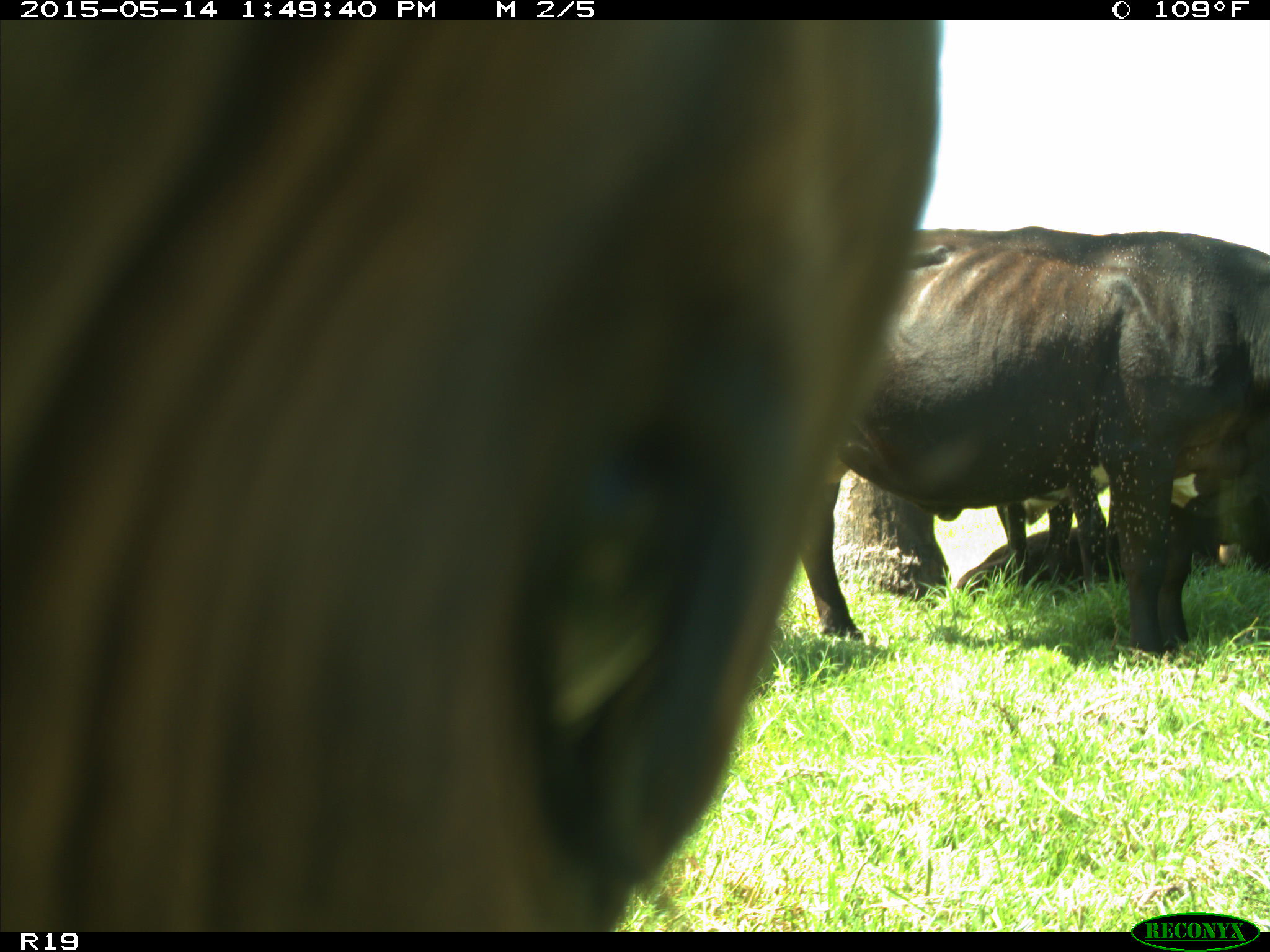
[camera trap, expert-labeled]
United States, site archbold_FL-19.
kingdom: Animalia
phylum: Chordata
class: Mammalia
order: Artiodactyla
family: Bovidae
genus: Bos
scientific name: Bos taurus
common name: domestic cow